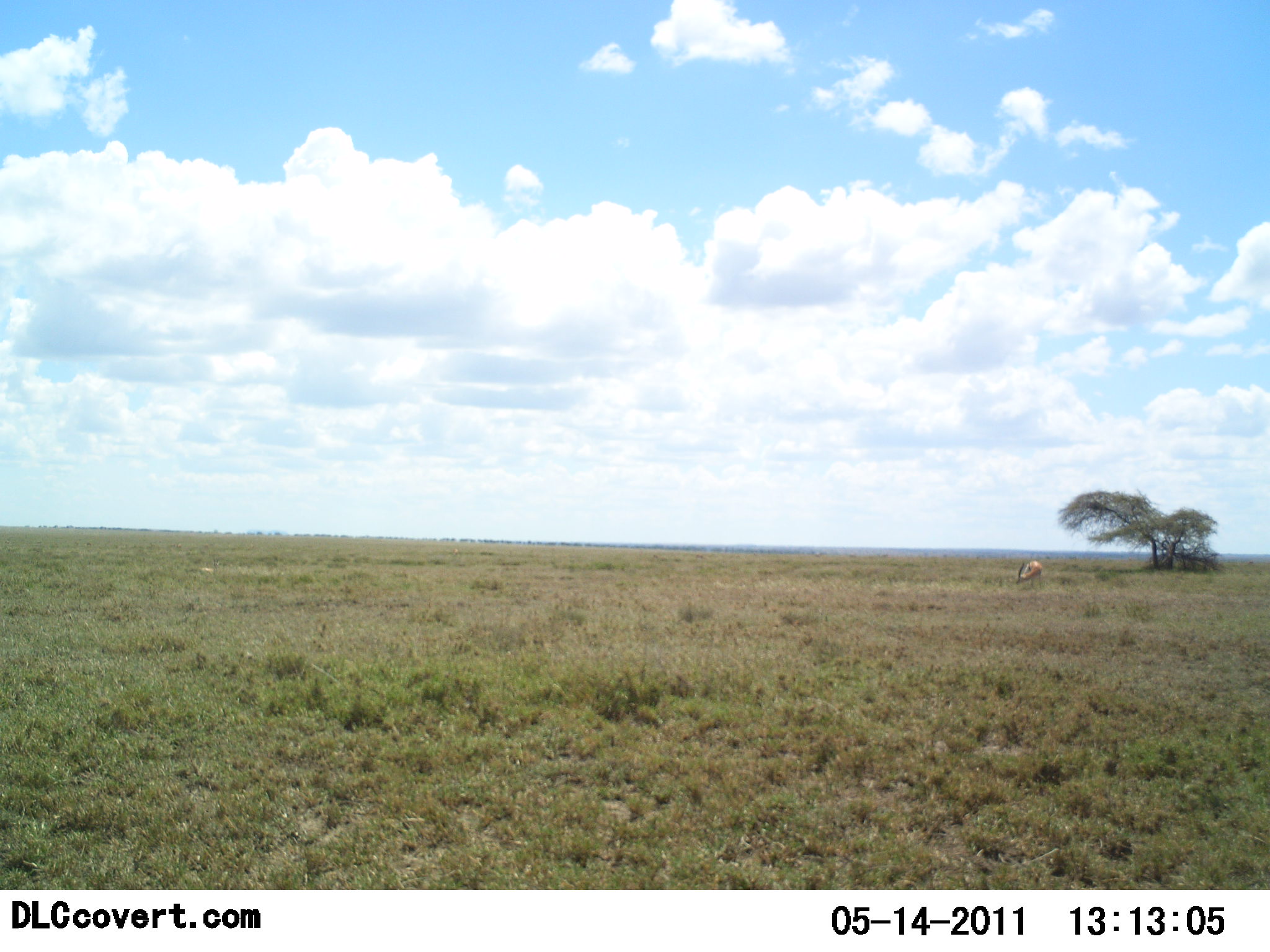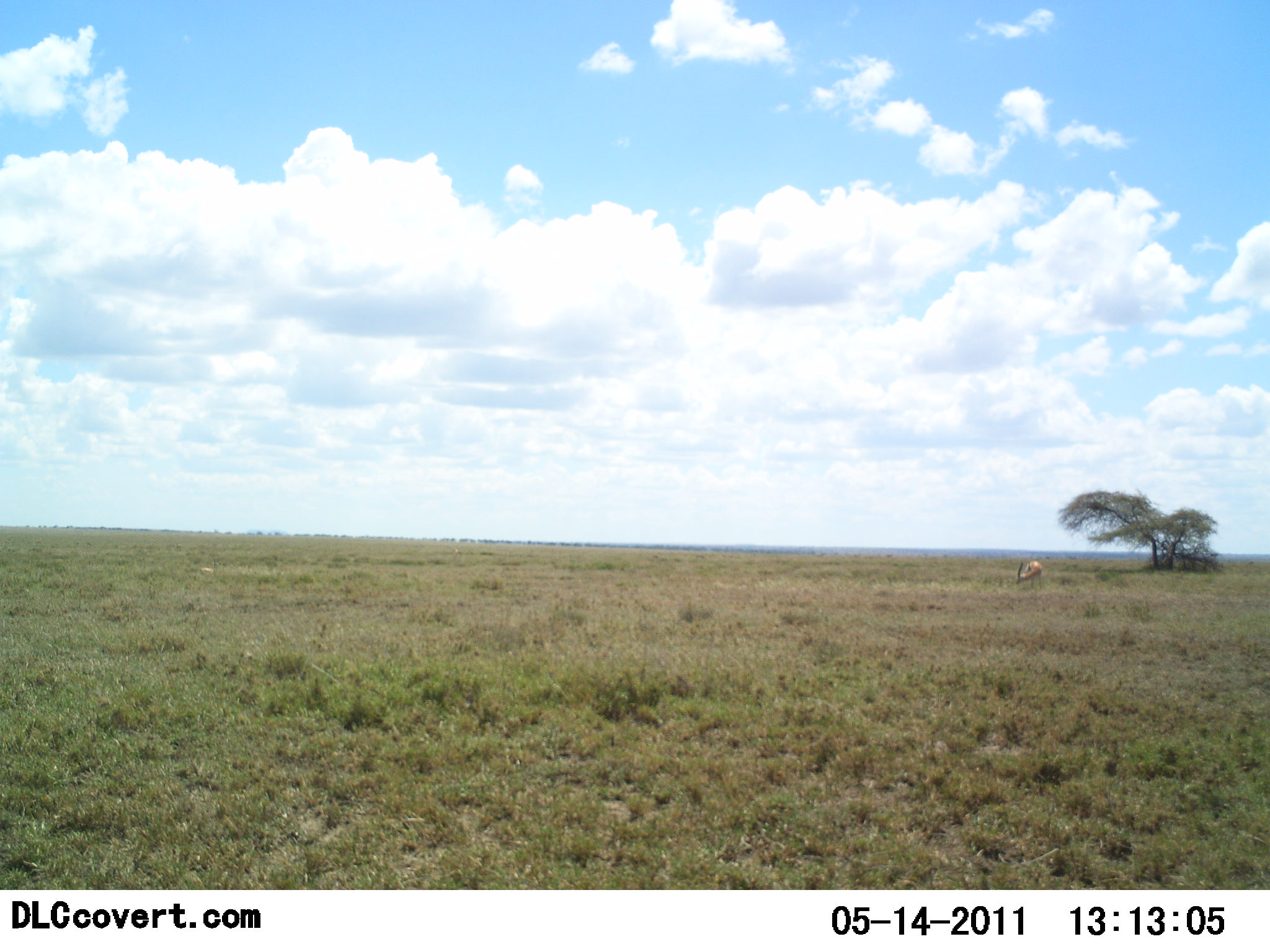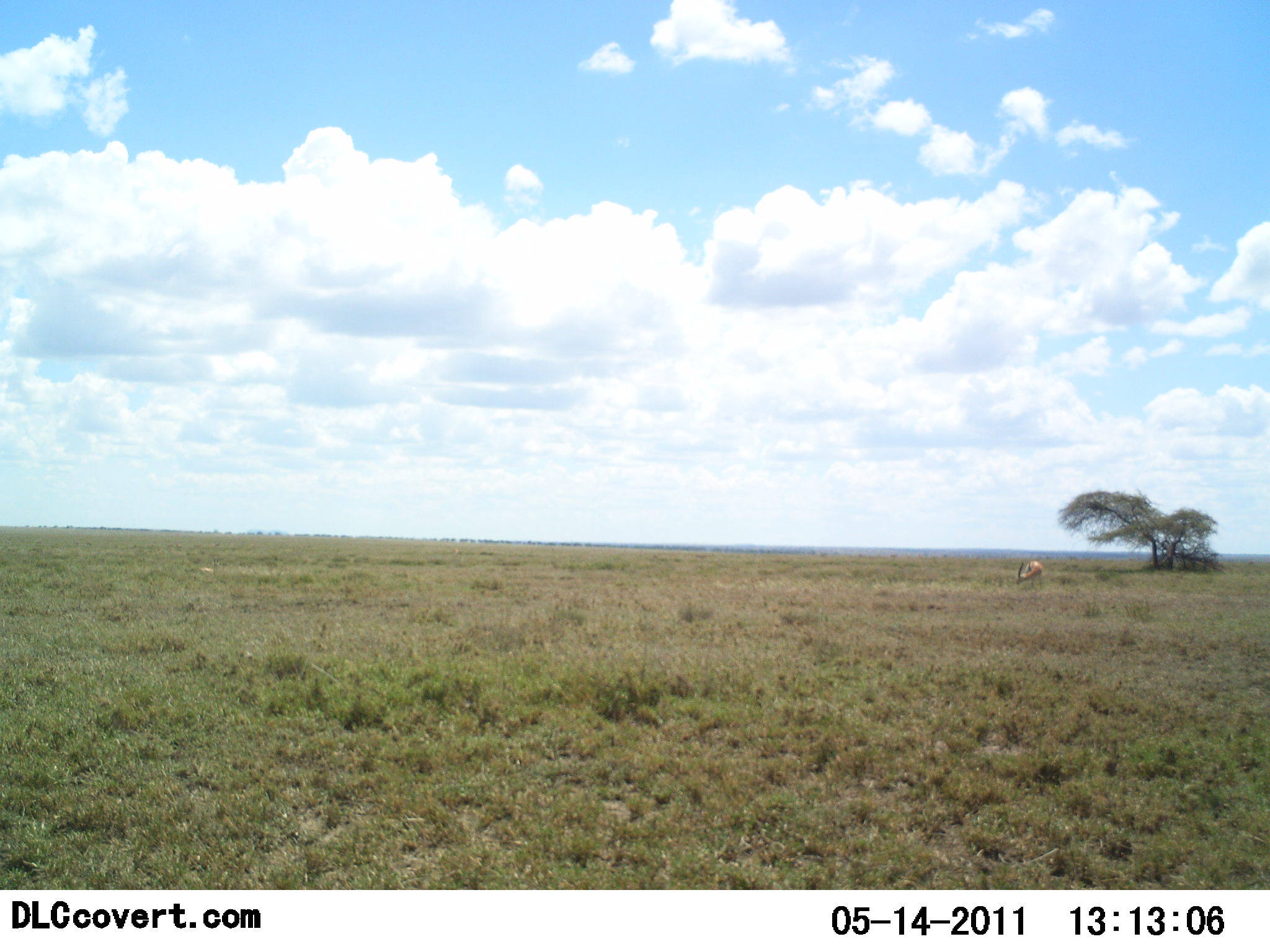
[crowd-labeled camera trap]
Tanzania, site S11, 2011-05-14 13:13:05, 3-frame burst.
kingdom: Animalia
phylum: Chordata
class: Mammalia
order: Artiodactyla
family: Bovidae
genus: Eudorcas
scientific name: Eudorcas thomsonii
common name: thomson's gazelle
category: gazellethomsons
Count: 1.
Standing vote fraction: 36%.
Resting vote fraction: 0%.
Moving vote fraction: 0%.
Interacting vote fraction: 0%.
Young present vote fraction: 0%.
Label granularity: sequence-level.